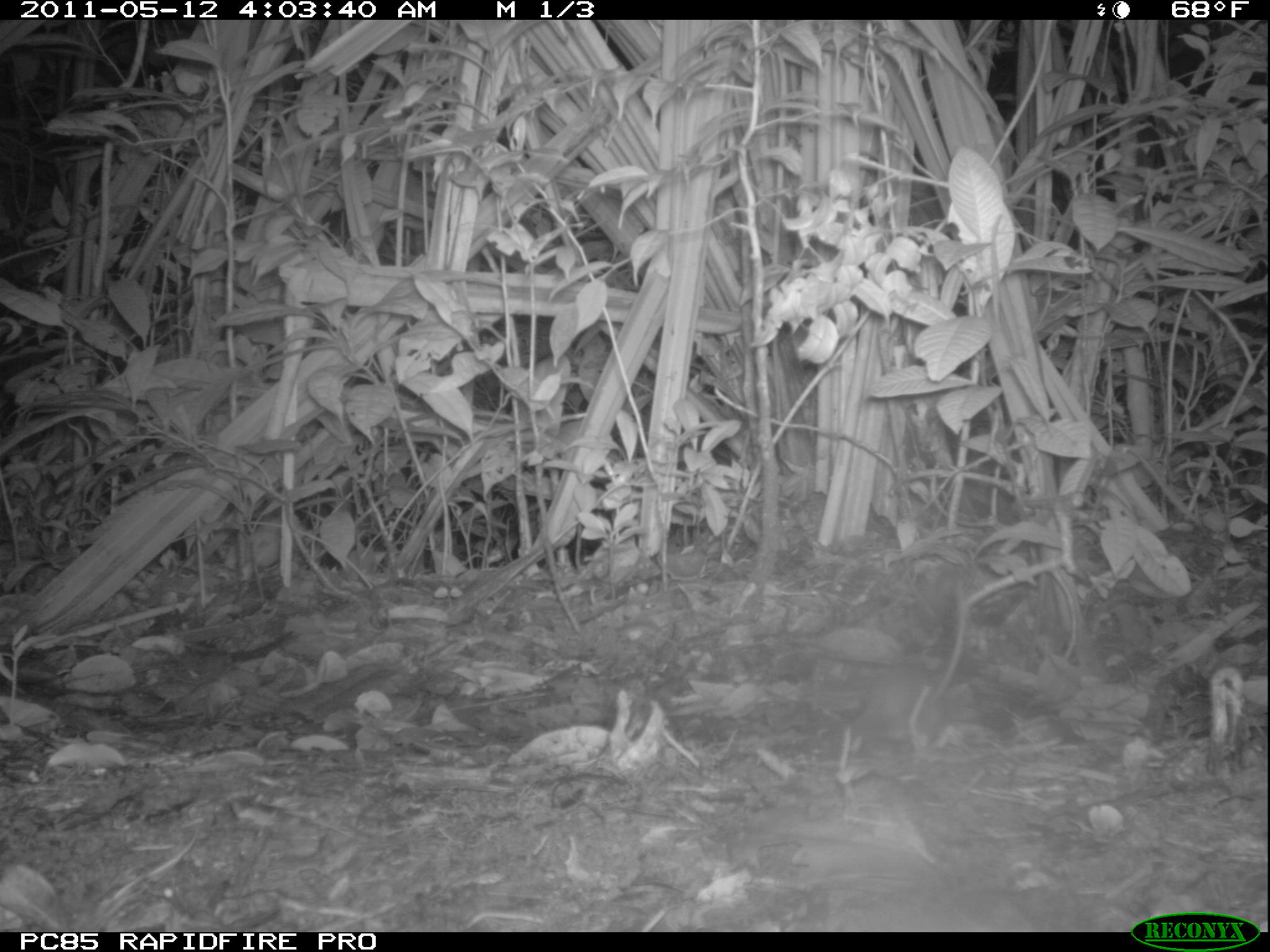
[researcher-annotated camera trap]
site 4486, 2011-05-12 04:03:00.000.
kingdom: Animalia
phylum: Chordata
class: Mammalia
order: Rodentia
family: Nesomyidae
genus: Nesomys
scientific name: Nesomys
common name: nesomys rodents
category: nesomys sp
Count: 1.